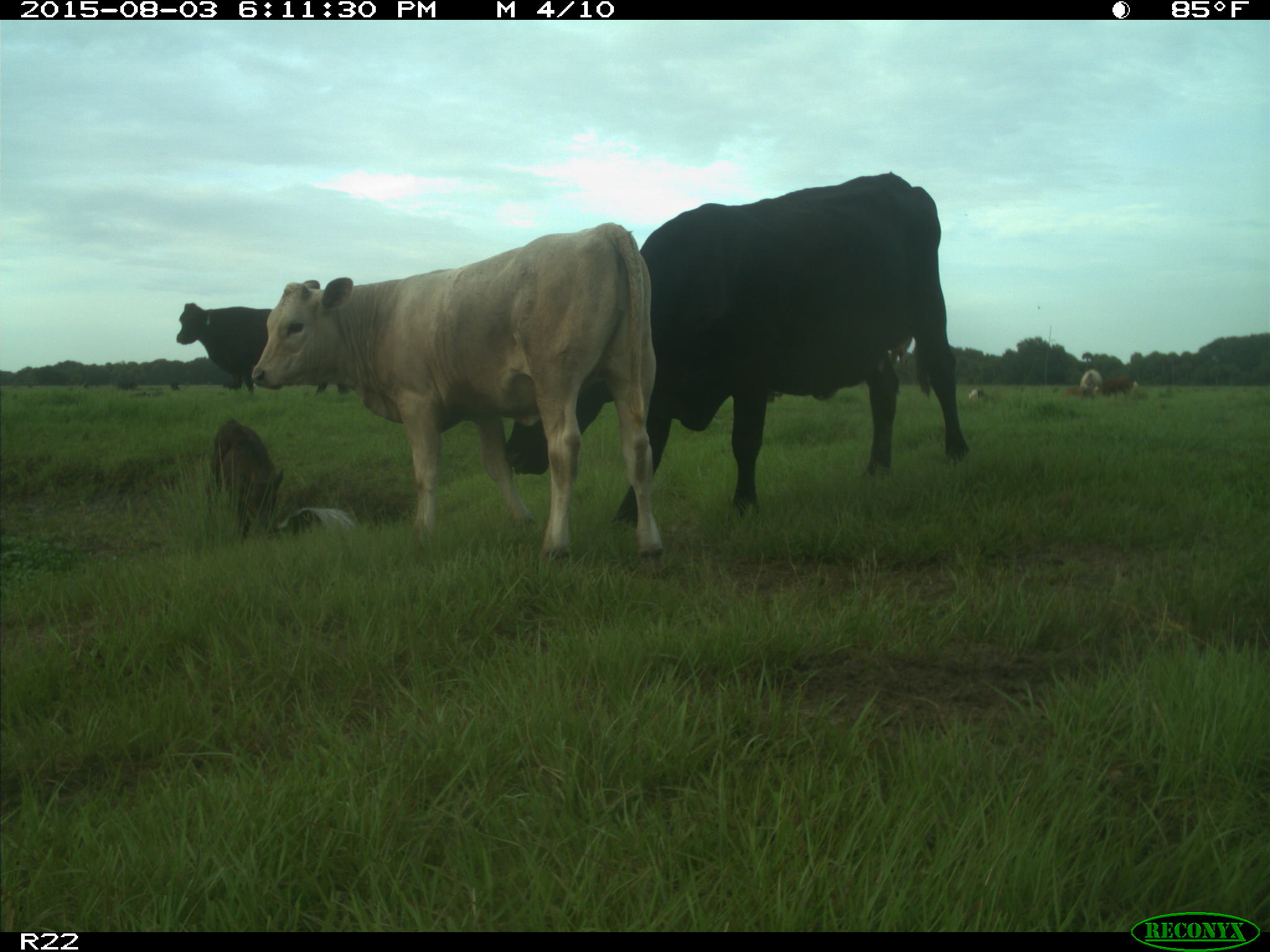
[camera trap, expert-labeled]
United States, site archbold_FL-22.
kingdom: Animalia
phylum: Chordata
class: Mammalia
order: Artiodactyla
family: Bovidae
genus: Bos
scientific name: Bos taurus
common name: domestic cow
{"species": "Bos taurus (domestic cow)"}